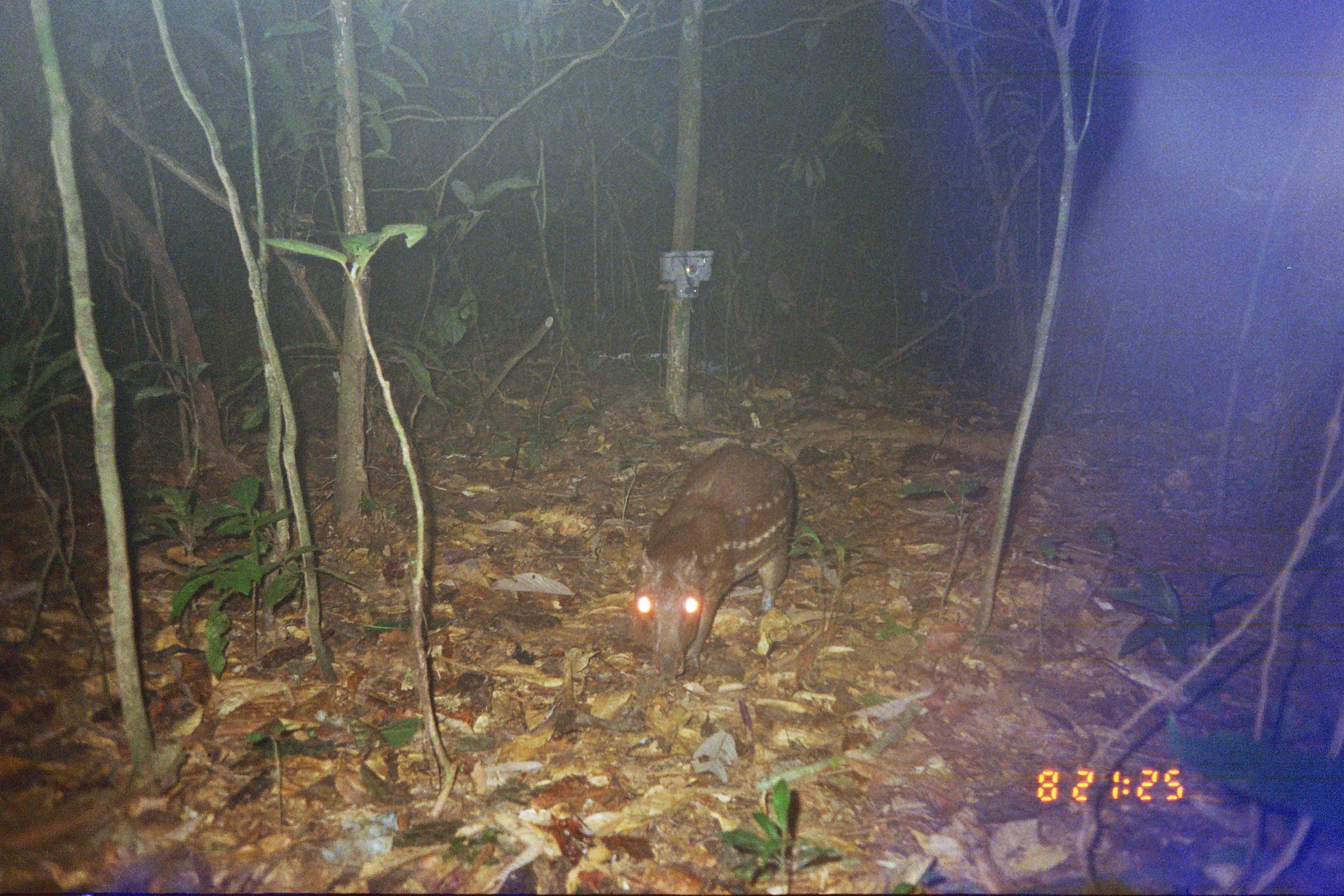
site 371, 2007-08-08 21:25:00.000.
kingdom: Animalia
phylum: Chordata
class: Mammalia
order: Rodentia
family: Cuniculidae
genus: Cuniculus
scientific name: Cuniculus paca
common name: spotted paca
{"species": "Cuniculus paca (spotted paca)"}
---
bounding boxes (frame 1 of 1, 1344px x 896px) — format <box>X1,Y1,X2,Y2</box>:
cuniculus paca: <box>629,443,793,681</box>